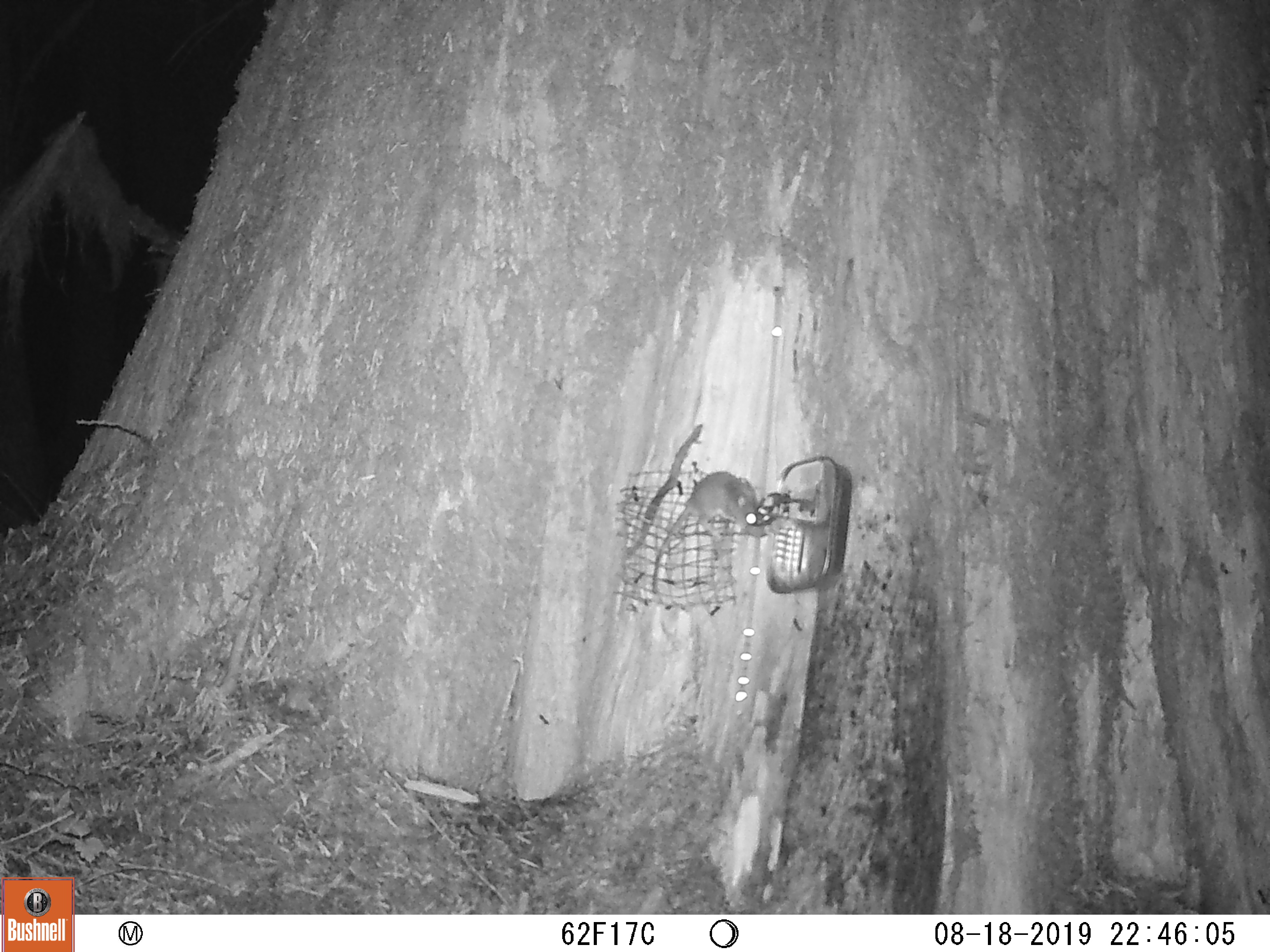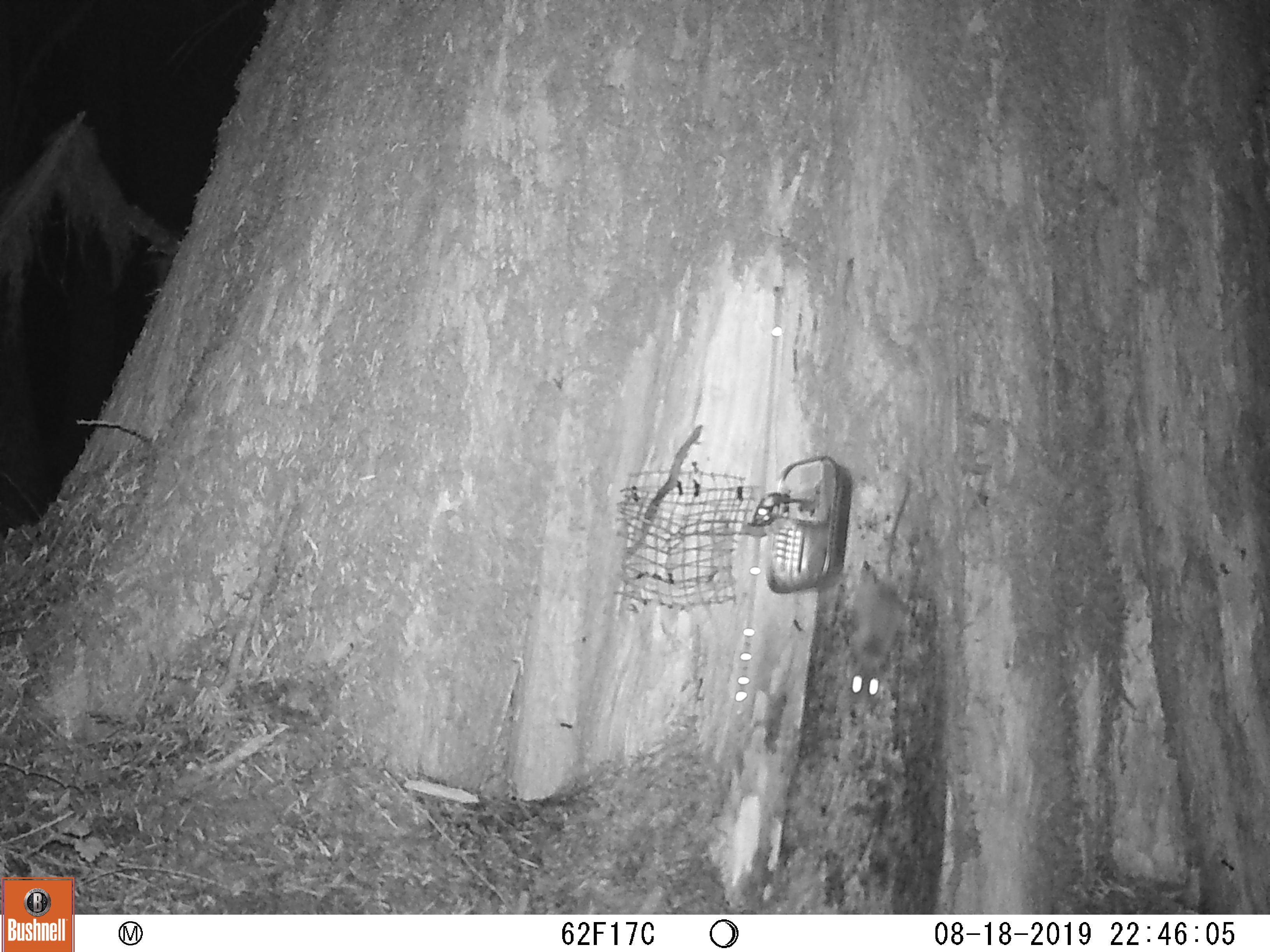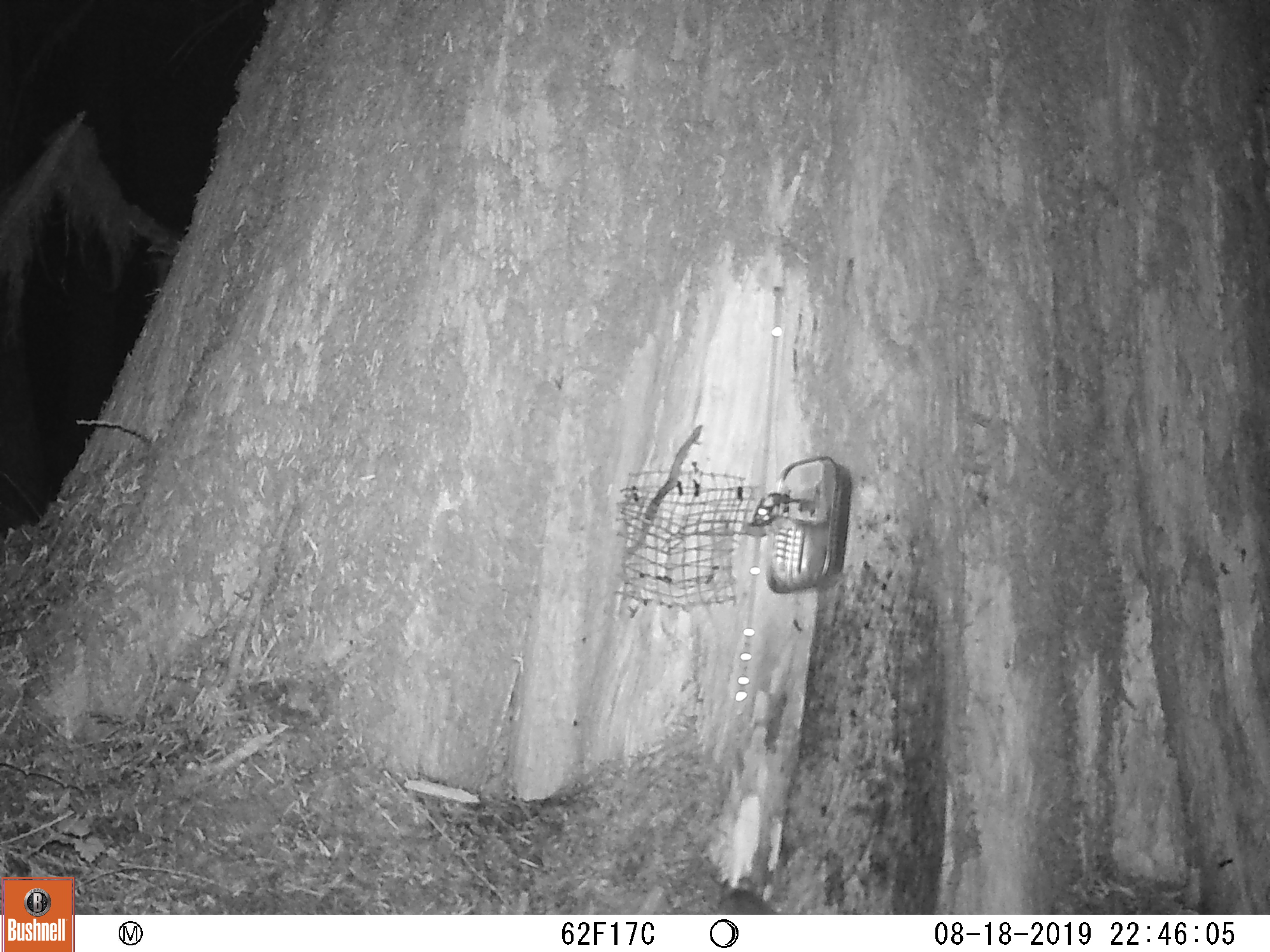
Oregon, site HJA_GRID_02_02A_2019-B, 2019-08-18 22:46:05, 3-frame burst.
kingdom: Animalia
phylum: Chordata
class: Mammalia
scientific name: Mammalia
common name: small mammal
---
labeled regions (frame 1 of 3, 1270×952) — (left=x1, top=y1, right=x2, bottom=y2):
small mammal: (left=633, top=441, right=774, bottom=605)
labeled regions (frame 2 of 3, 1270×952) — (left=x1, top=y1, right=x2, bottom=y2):
small mammal: (left=837, top=441, right=938, bottom=719)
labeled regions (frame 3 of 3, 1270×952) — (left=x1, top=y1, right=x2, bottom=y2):
small mammal: (left=680, top=837, right=789, bottom=914)